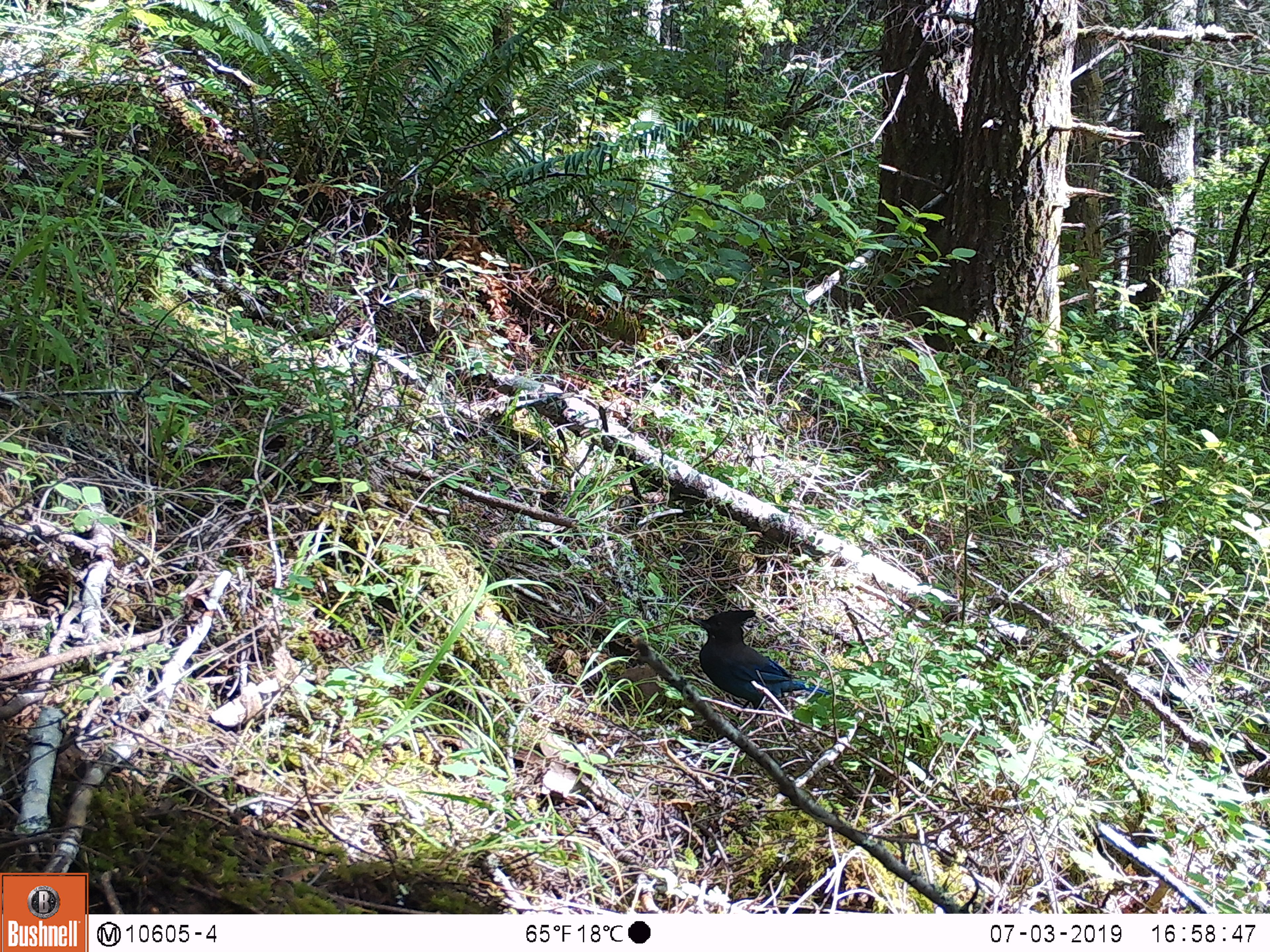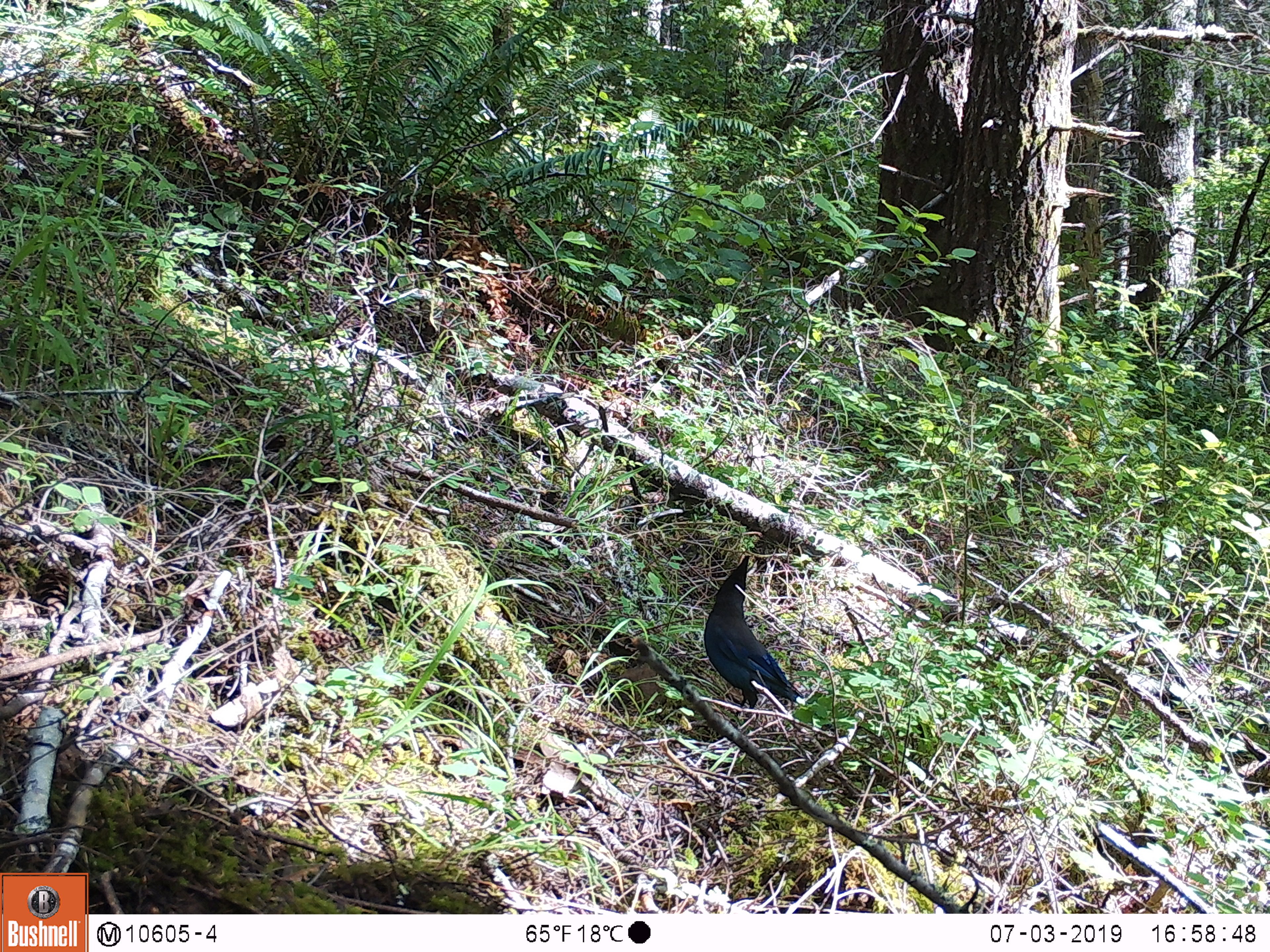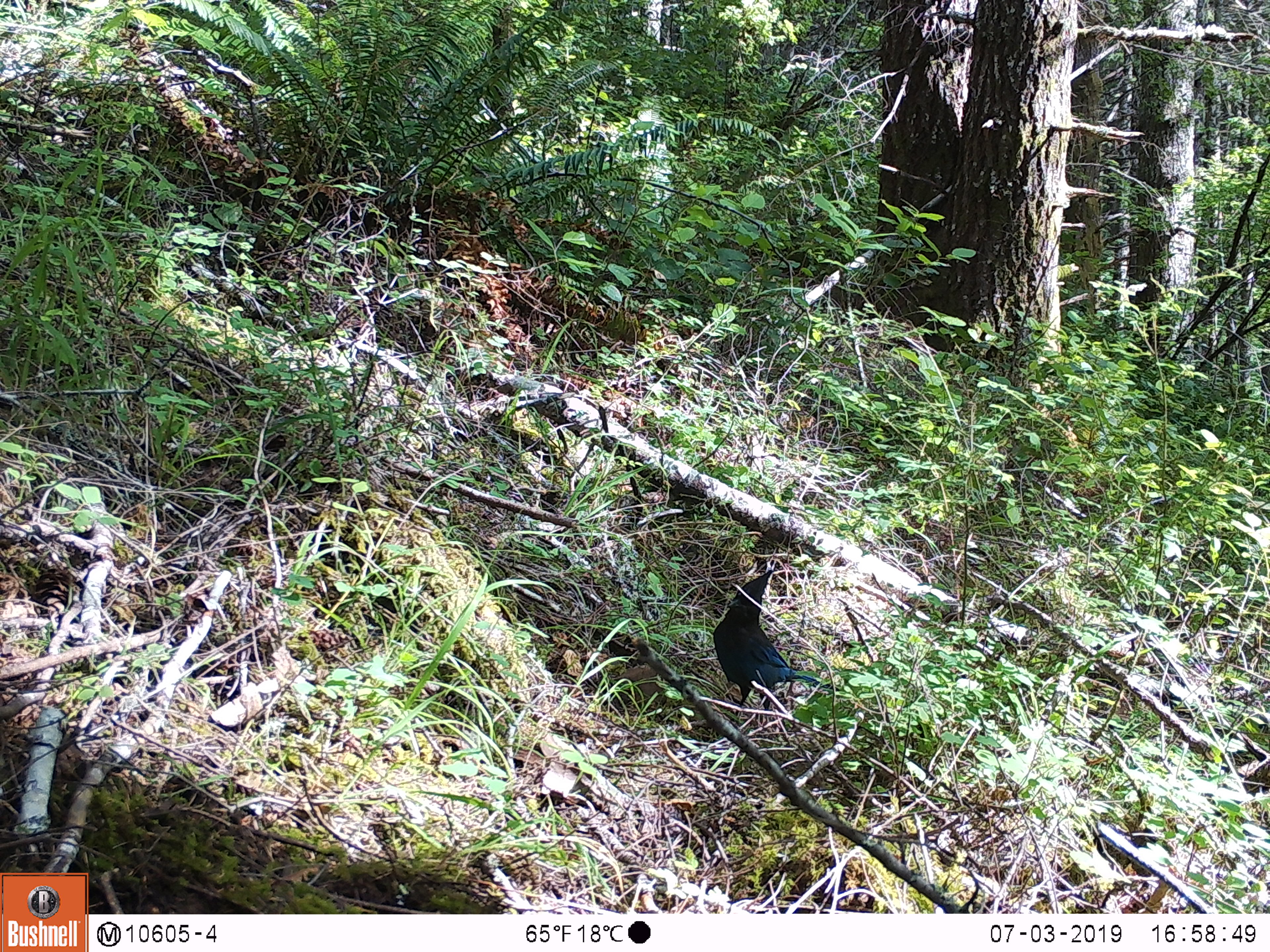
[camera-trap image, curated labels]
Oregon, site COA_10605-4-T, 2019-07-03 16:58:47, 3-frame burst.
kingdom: Animalia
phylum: Chordata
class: Aves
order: Passeriformes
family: Corvidae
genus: Cyanocitta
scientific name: Cyanocitta stelleri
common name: steller's jay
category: stellers jay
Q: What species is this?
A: Stellers jay (steller's jay) (Cyanocitta stelleri).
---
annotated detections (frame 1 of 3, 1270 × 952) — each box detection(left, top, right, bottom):
stellers jay: detection(690, 604, 829, 720)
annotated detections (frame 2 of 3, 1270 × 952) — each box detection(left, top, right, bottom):
stellers jay: detection(698, 558, 809, 718)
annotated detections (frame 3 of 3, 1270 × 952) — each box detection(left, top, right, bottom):
stellers jay: detection(712, 571, 824, 702)